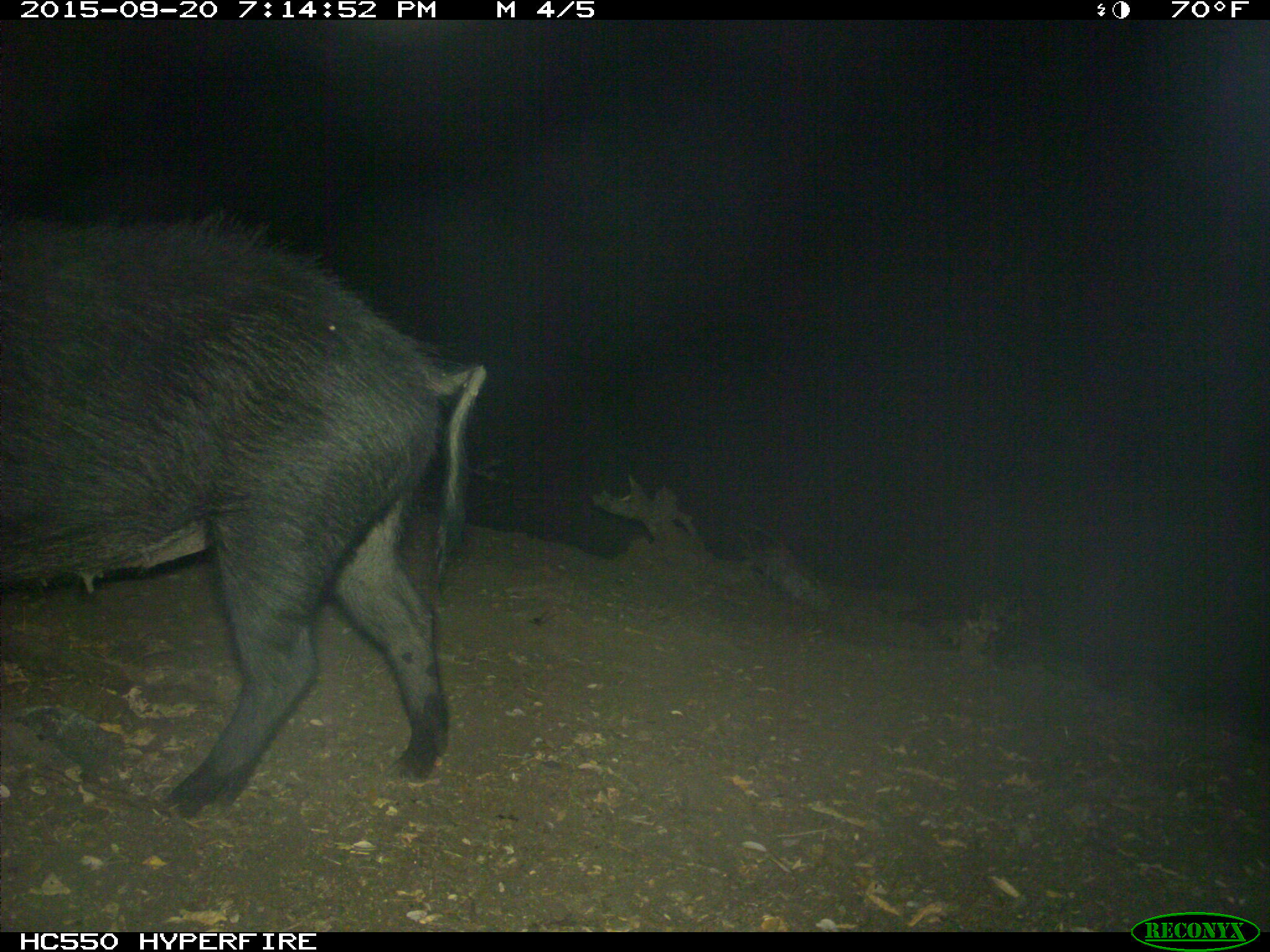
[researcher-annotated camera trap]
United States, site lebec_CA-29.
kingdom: Animalia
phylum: Chordata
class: Mammalia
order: Artiodactyla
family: Suidae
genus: Sus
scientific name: Sus scrofa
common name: wild boar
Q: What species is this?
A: Sus scrofa (wild boar).